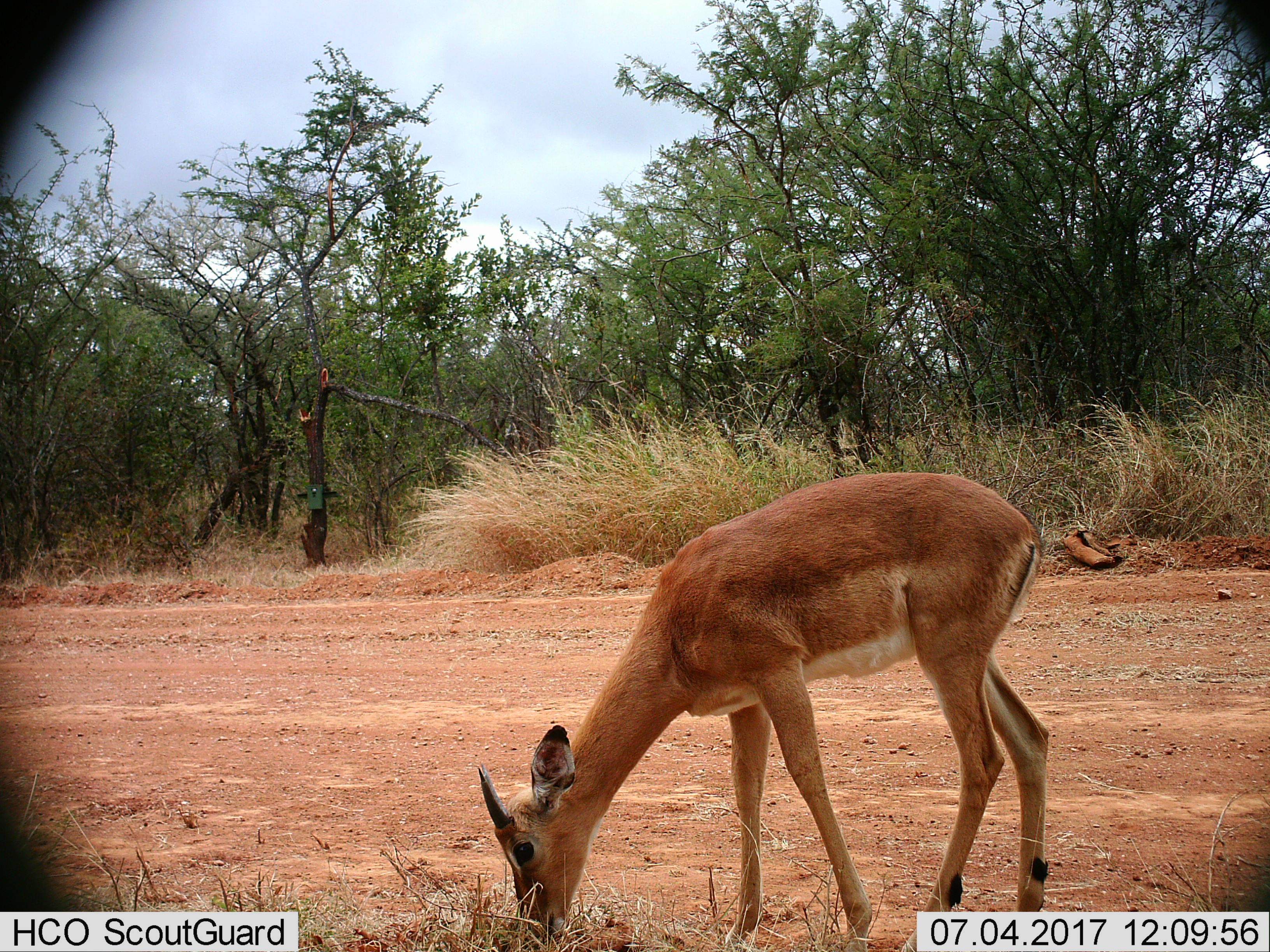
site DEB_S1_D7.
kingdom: Animalia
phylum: Chordata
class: Mammalia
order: Artiodactyla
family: Bovidae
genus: Aepyceros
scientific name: Aepyceros melampus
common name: impala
Impala (Aepyceros melampus), count 1. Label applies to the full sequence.